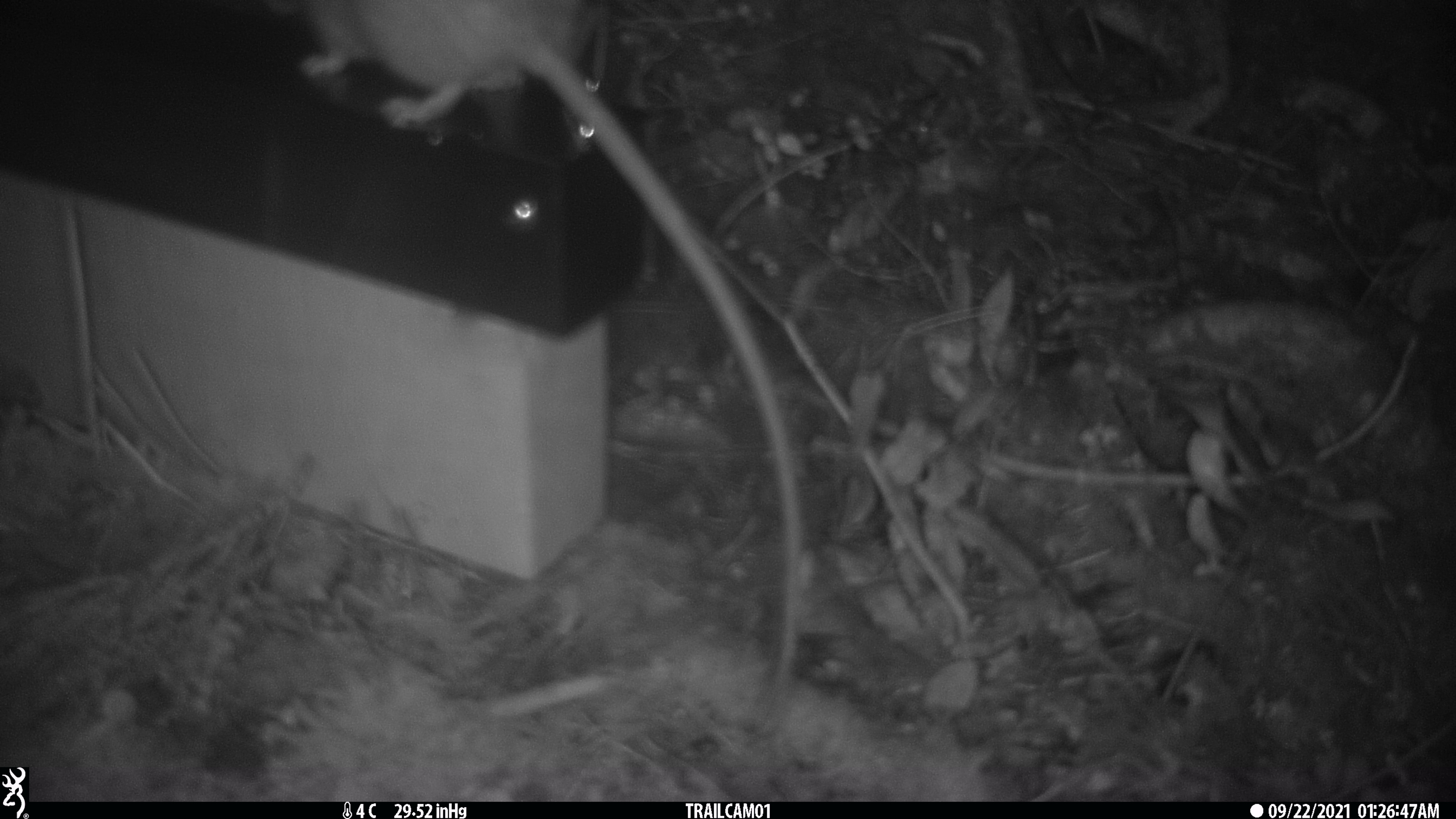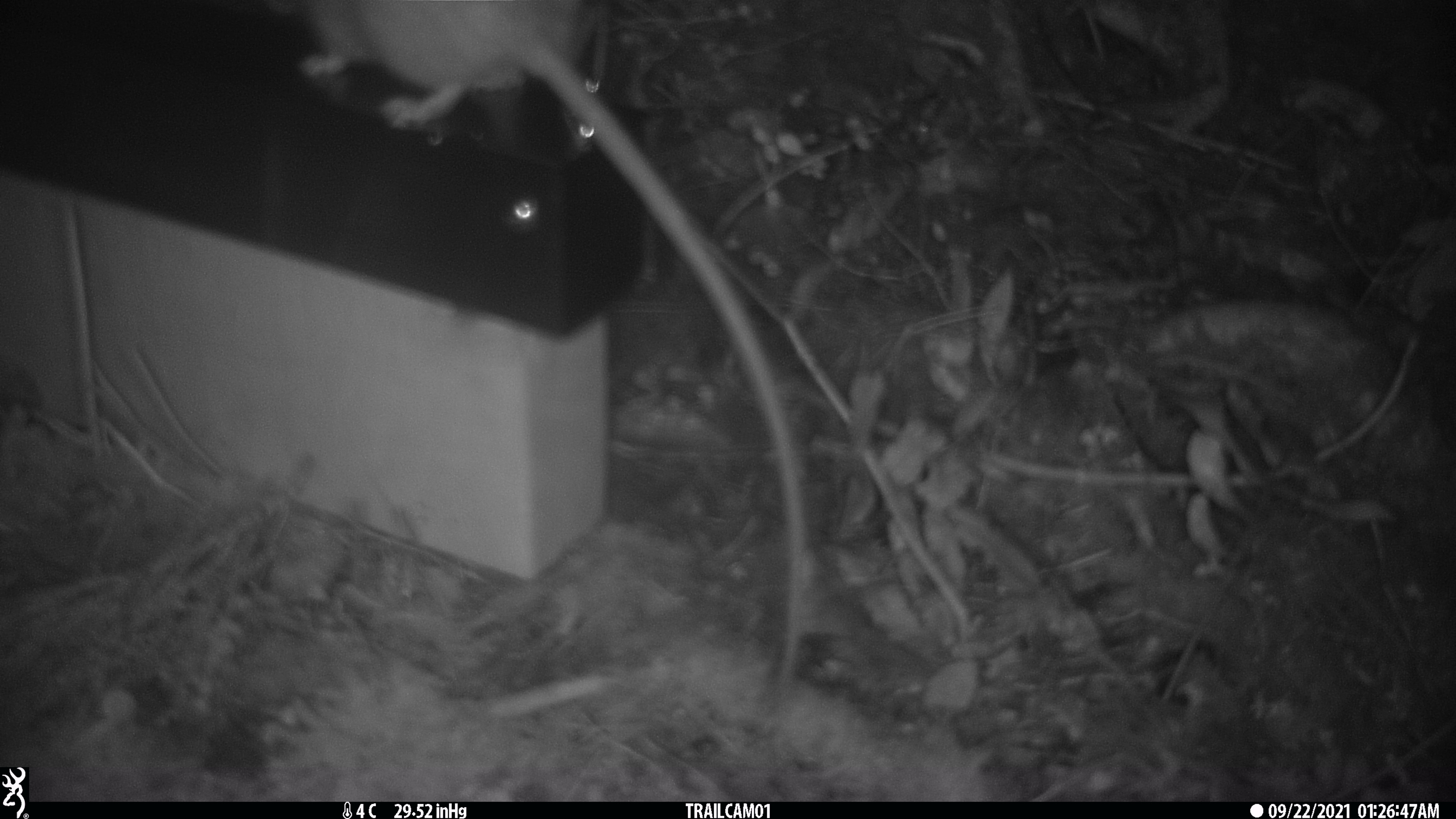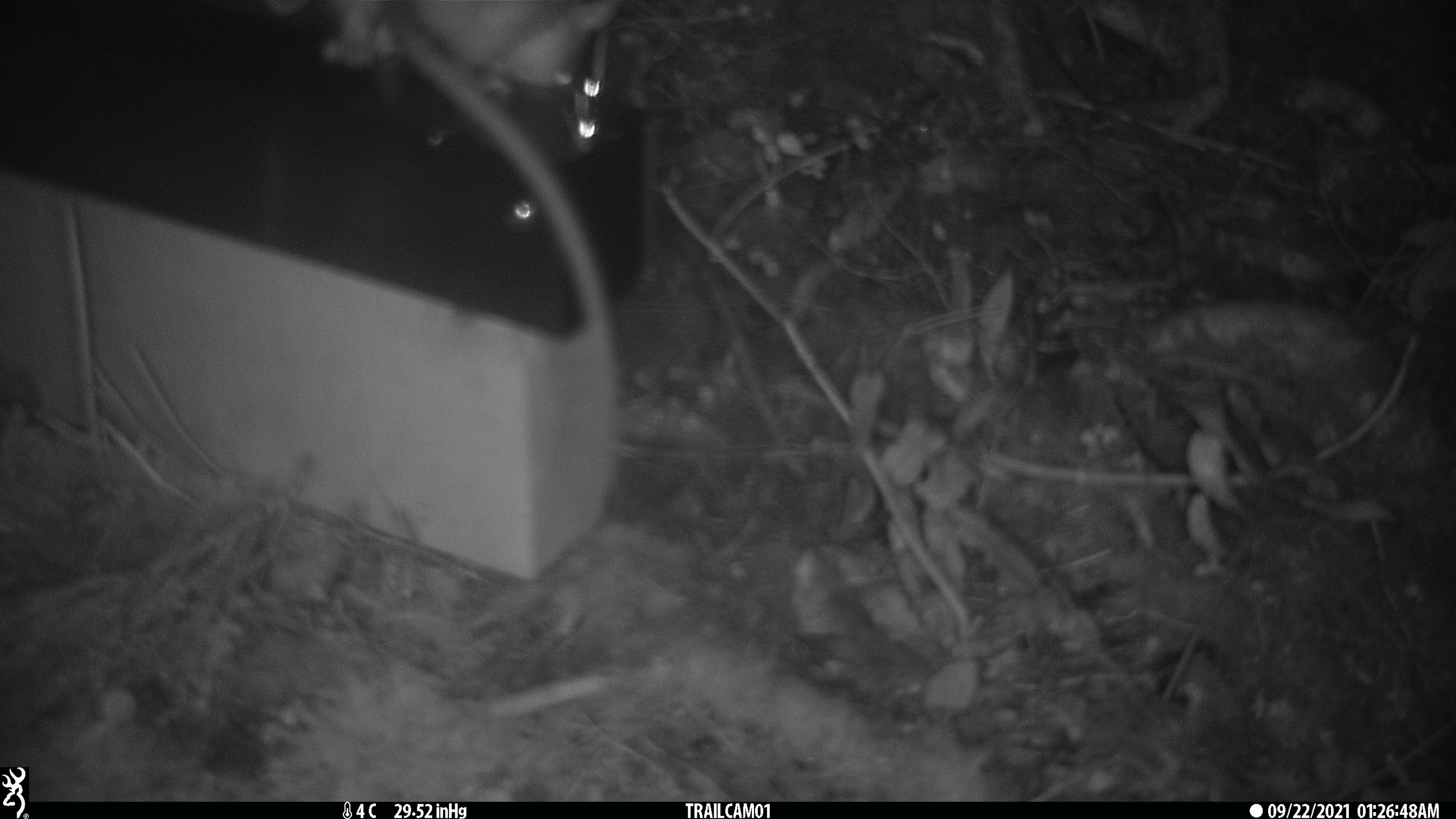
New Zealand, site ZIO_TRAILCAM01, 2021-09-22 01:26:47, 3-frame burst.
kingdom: Animalia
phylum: Chordata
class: Mammalia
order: Rodentia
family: Muridae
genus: Rattus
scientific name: Rattus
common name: rat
Rat (Rattus).